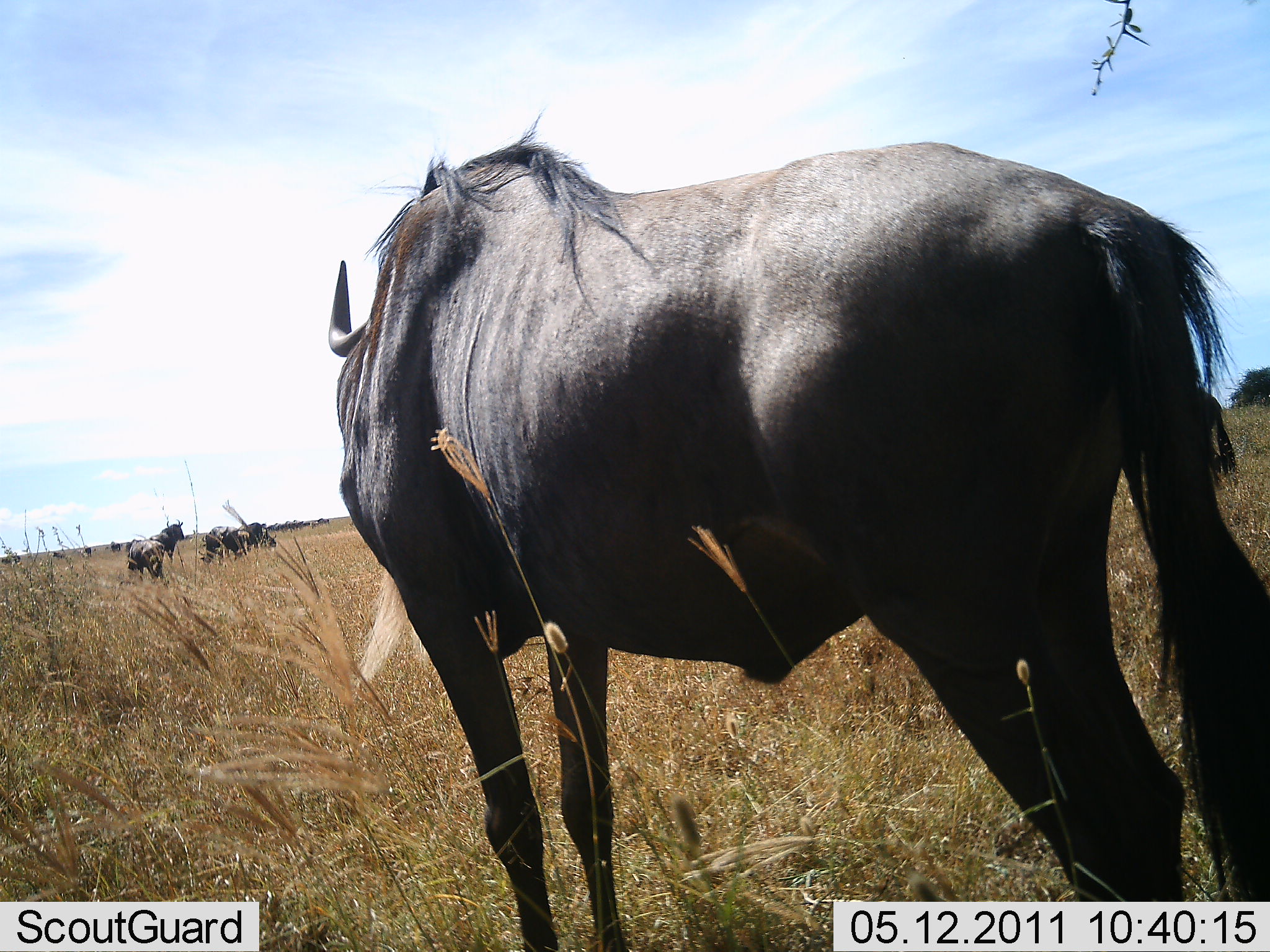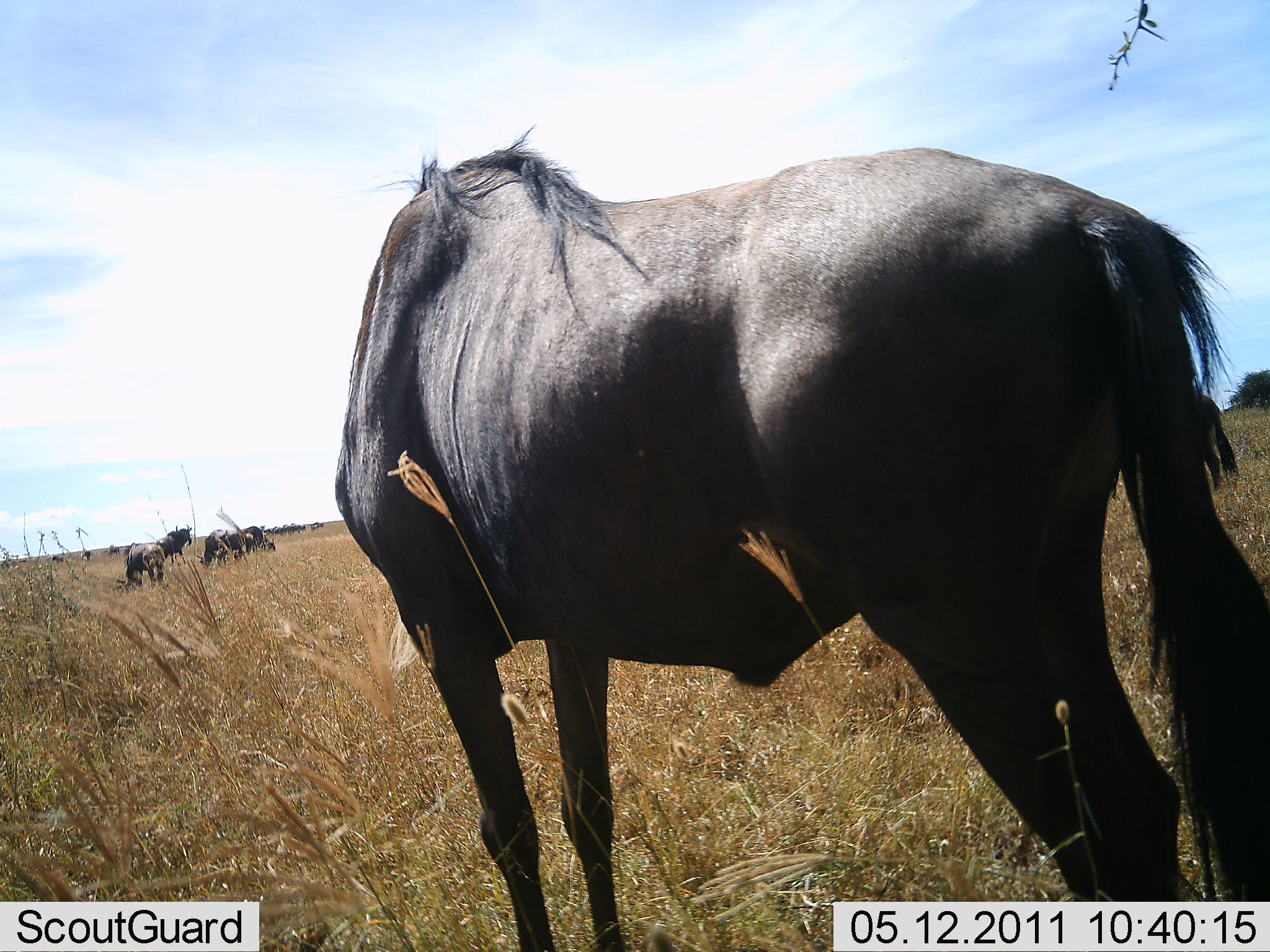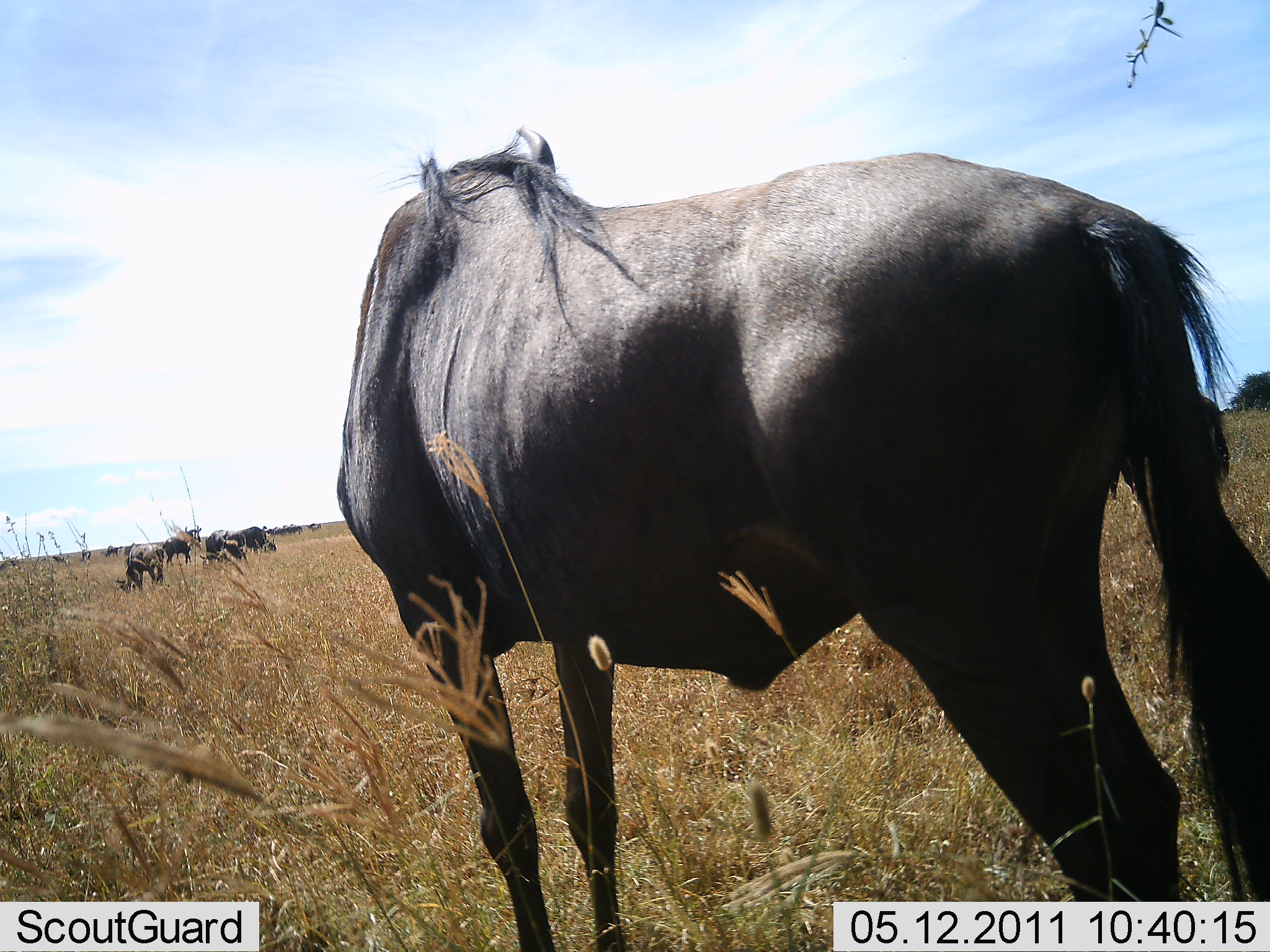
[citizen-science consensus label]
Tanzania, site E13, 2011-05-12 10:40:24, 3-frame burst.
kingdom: Animalia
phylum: Chordata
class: Mammalia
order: Artiodactyla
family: Bovidae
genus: Connochaetes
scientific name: Connochaetes taurinus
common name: blue wildebeest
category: wildebeest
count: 3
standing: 100%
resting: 0%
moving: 10%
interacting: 0%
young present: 0%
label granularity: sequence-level